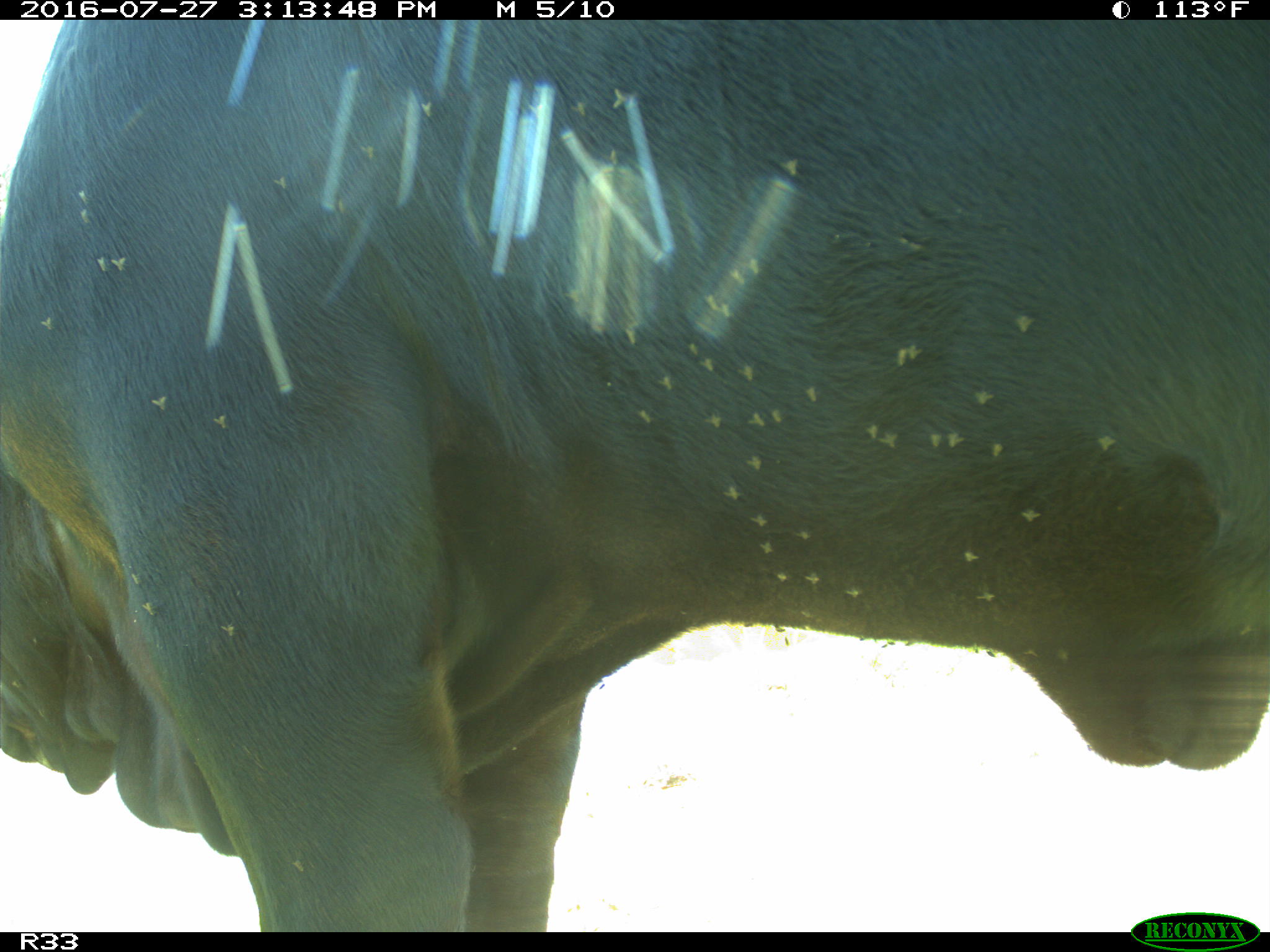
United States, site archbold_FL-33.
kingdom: Animalia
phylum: Chordata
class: Mammalia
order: Artiodactyla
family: Bovidae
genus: Bos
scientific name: Bos taurus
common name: domestic cow